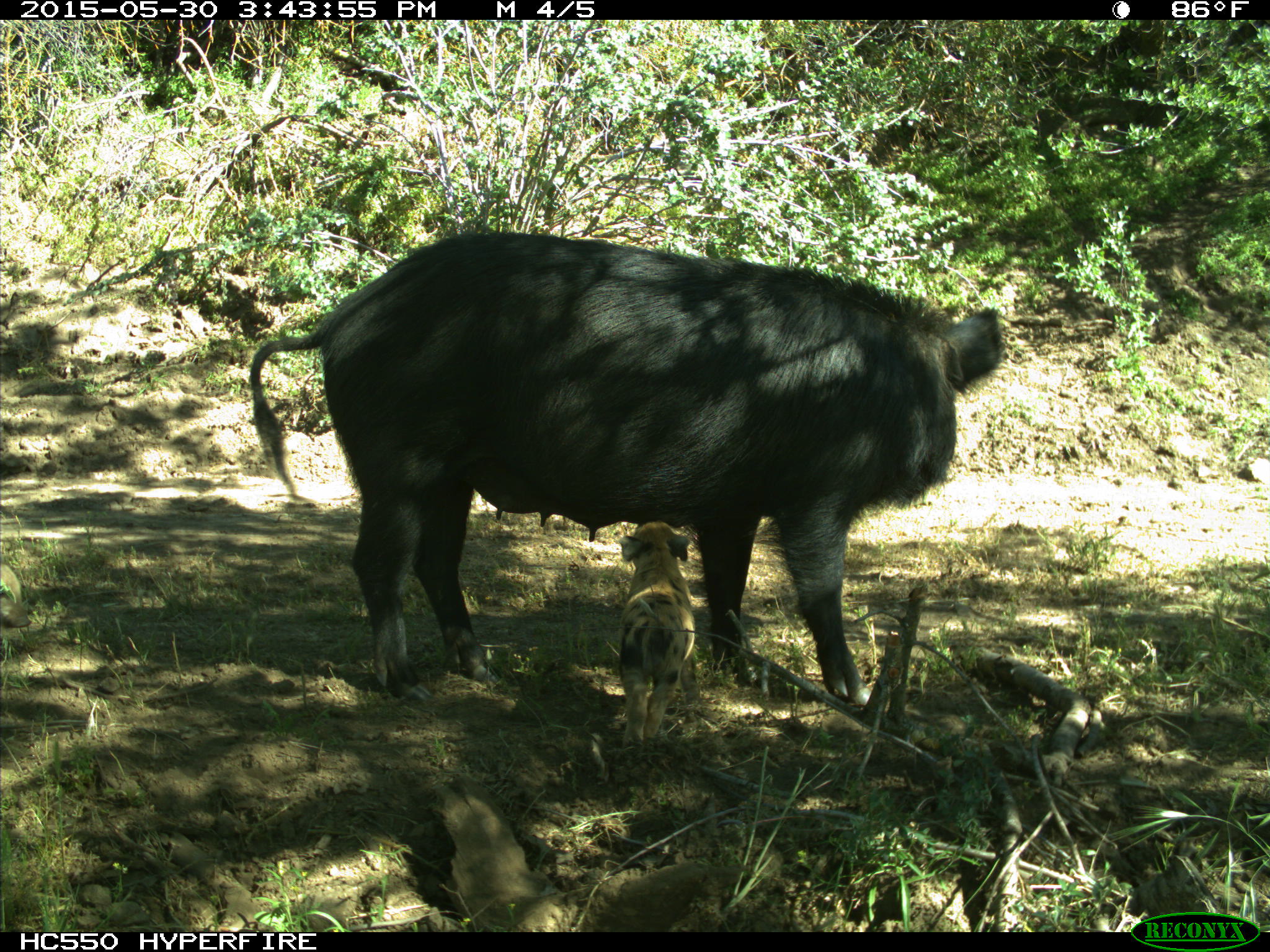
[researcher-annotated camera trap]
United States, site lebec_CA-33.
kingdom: Animalia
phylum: Chordata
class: Mammalia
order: Artiodactyla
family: Suidae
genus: Sus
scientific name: Sus scrofa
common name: wild boar